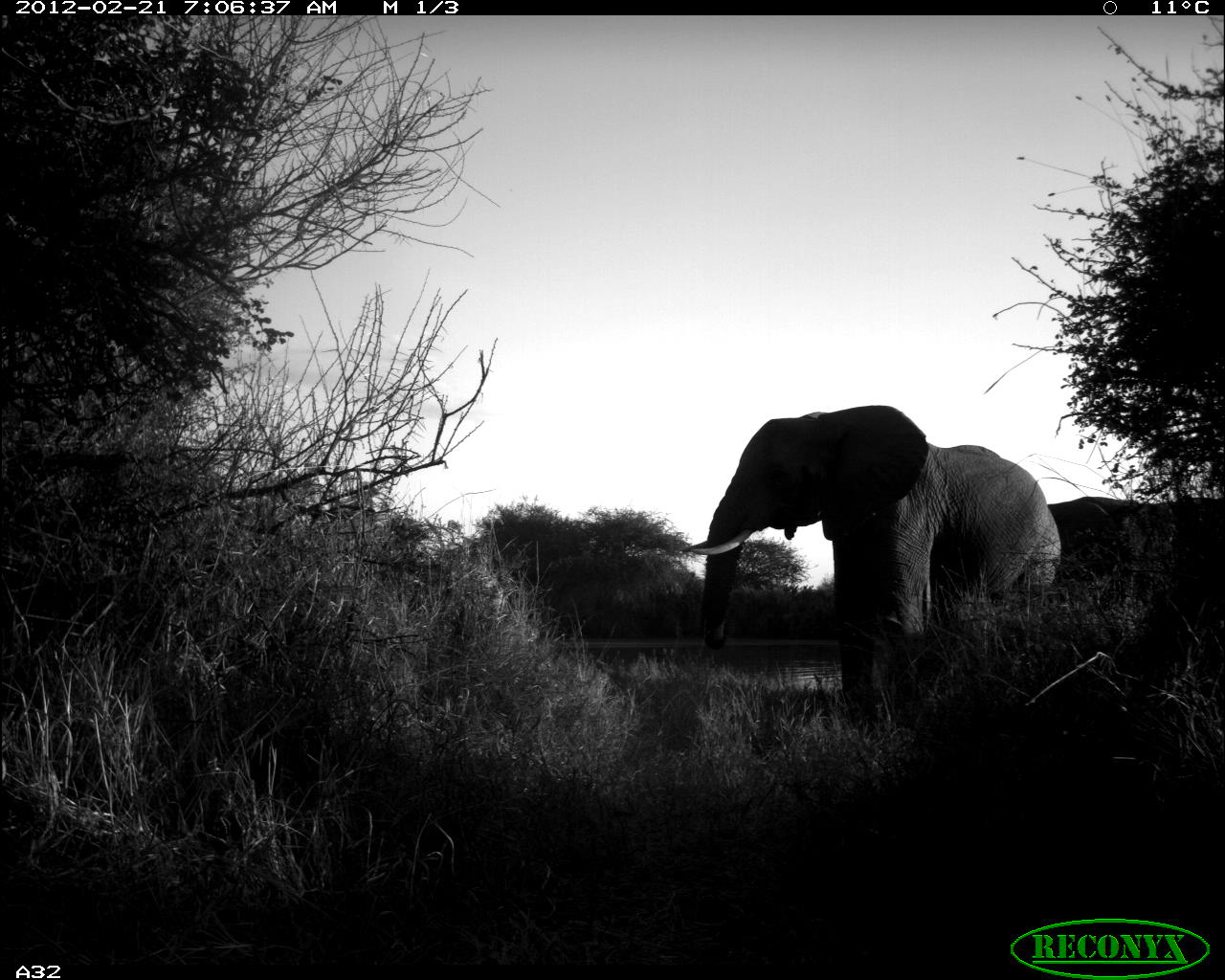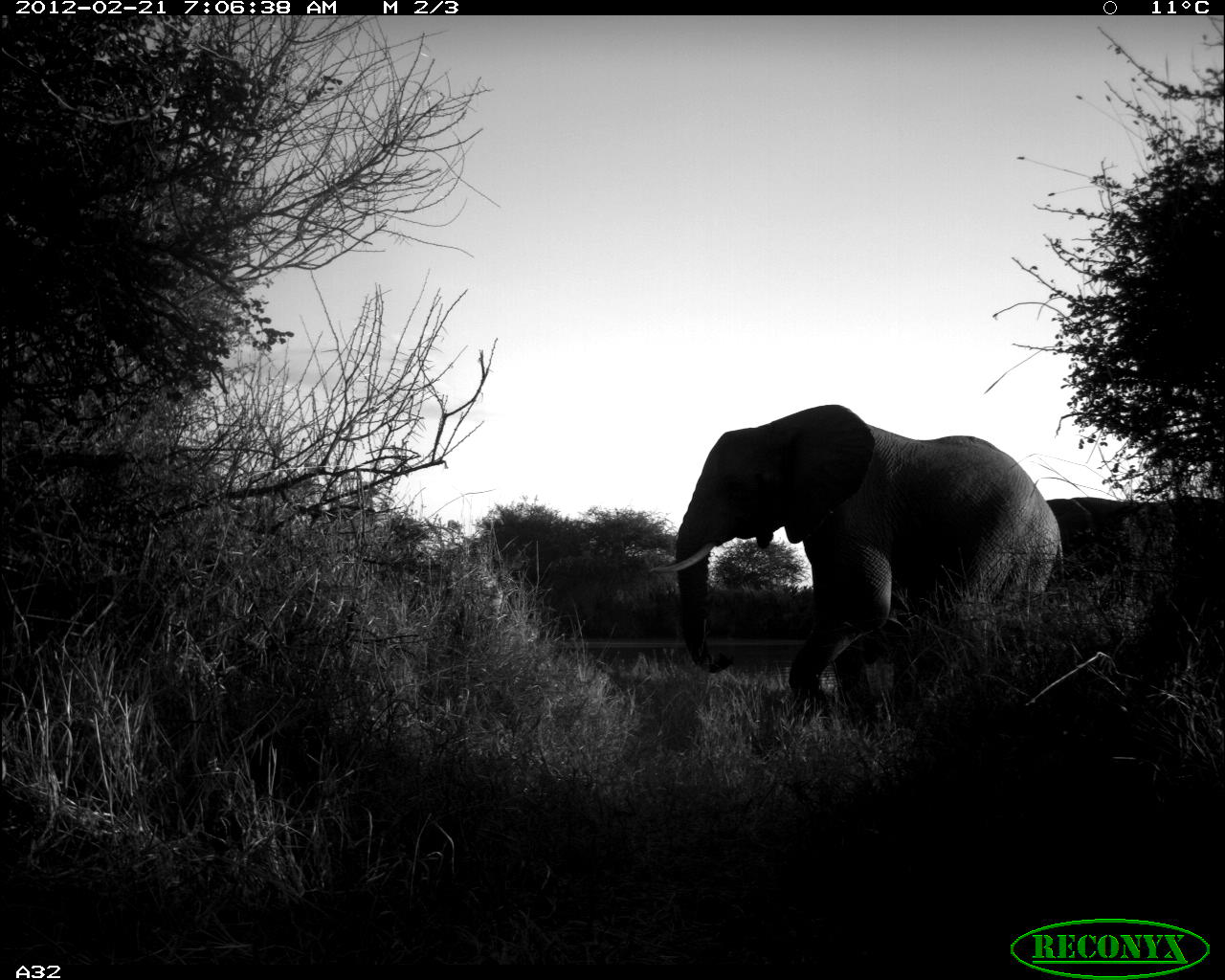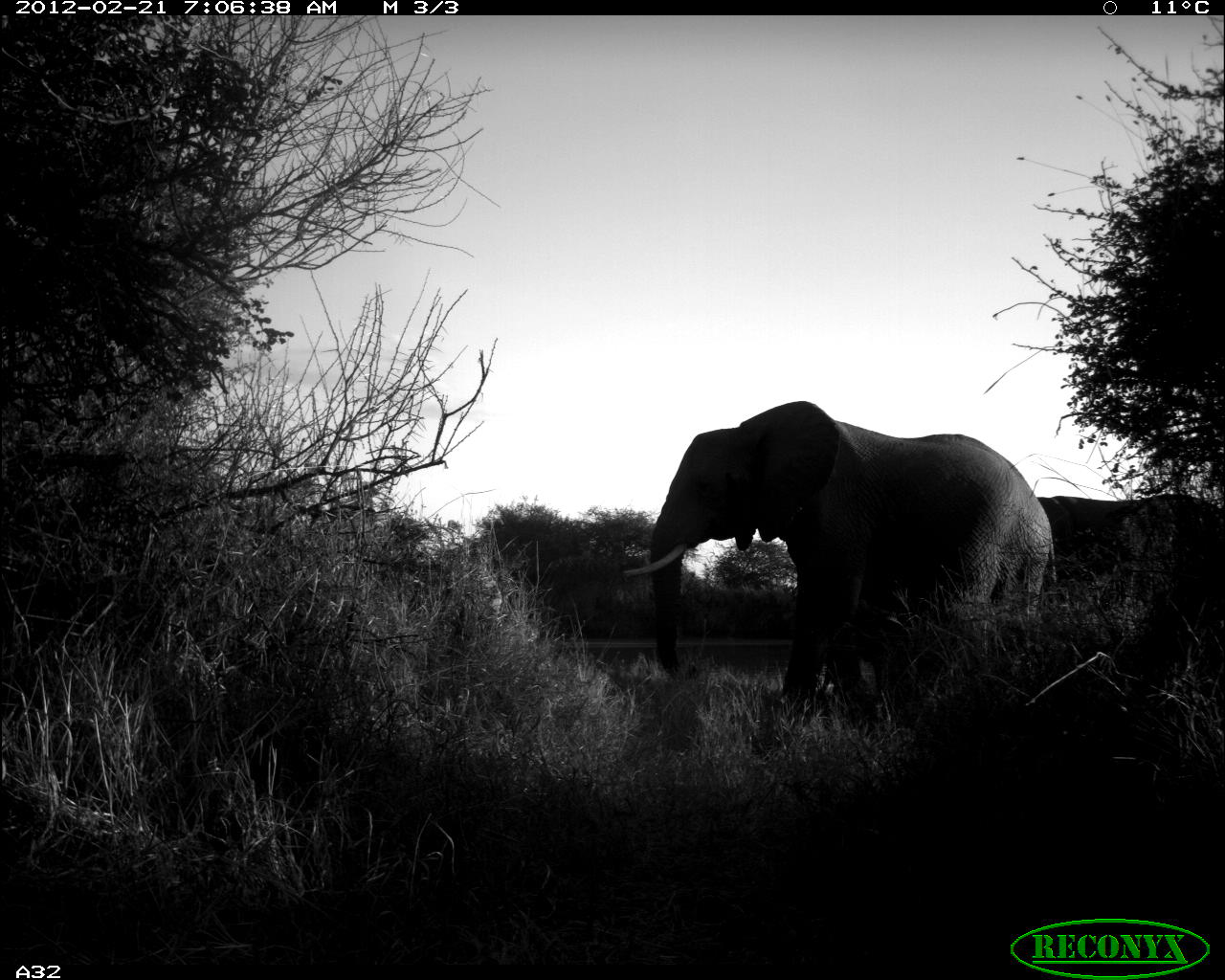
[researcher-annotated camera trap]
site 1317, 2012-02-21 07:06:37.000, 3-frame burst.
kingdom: Animalia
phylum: Chordata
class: Mammalia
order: Proboscidea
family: Elephantidae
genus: Loxodonta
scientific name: Loxodonta africana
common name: african bush elephant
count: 2